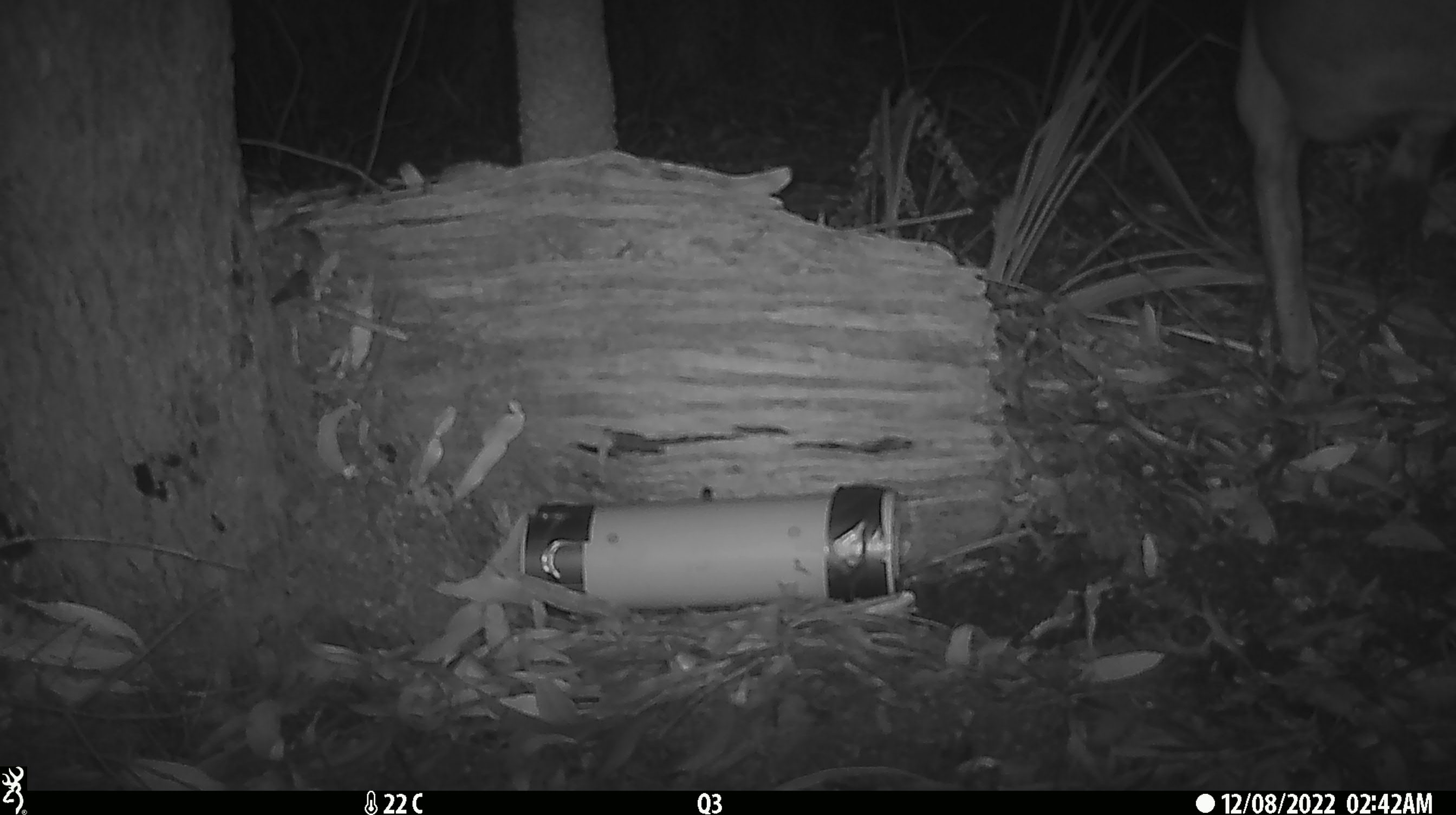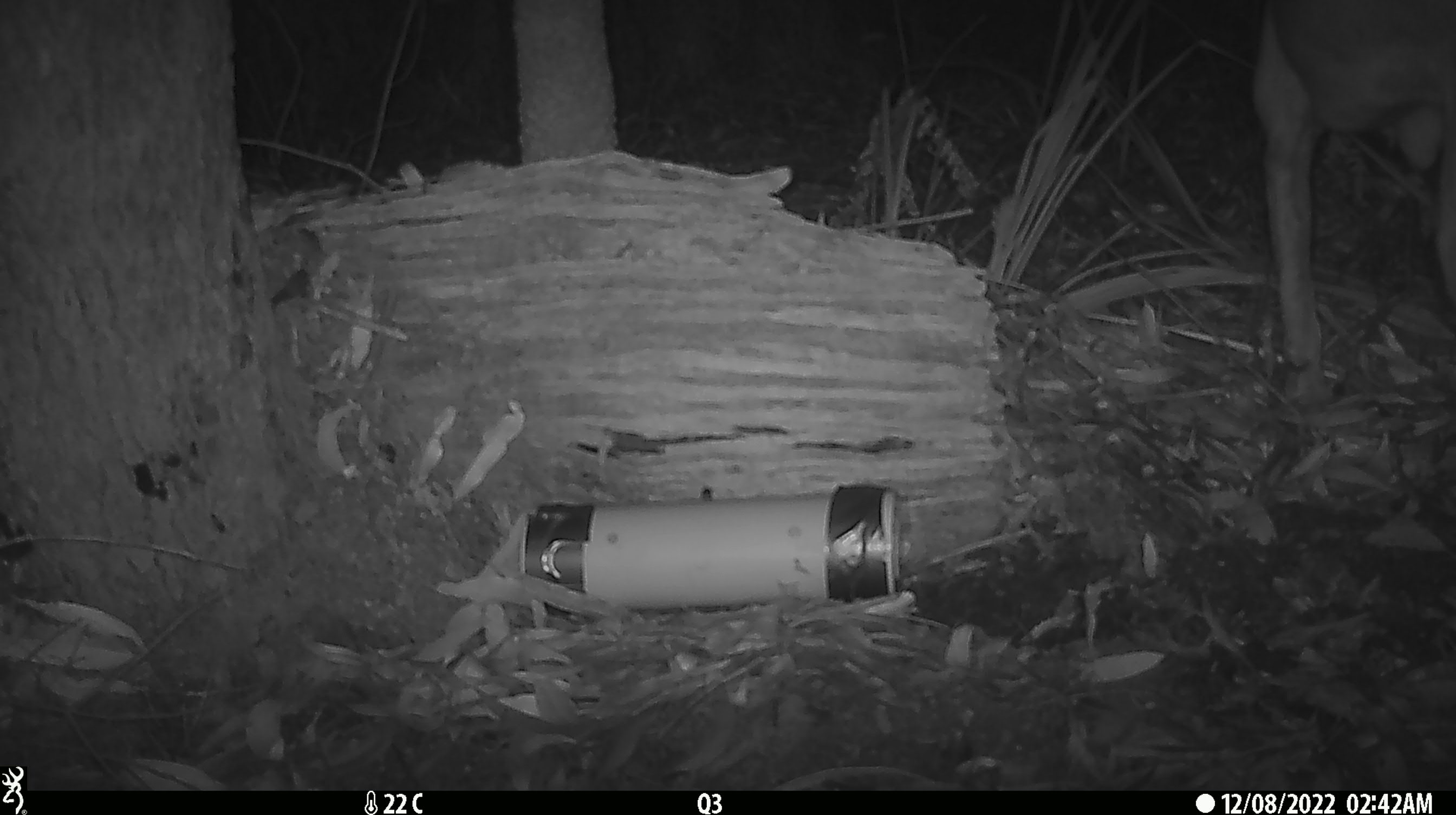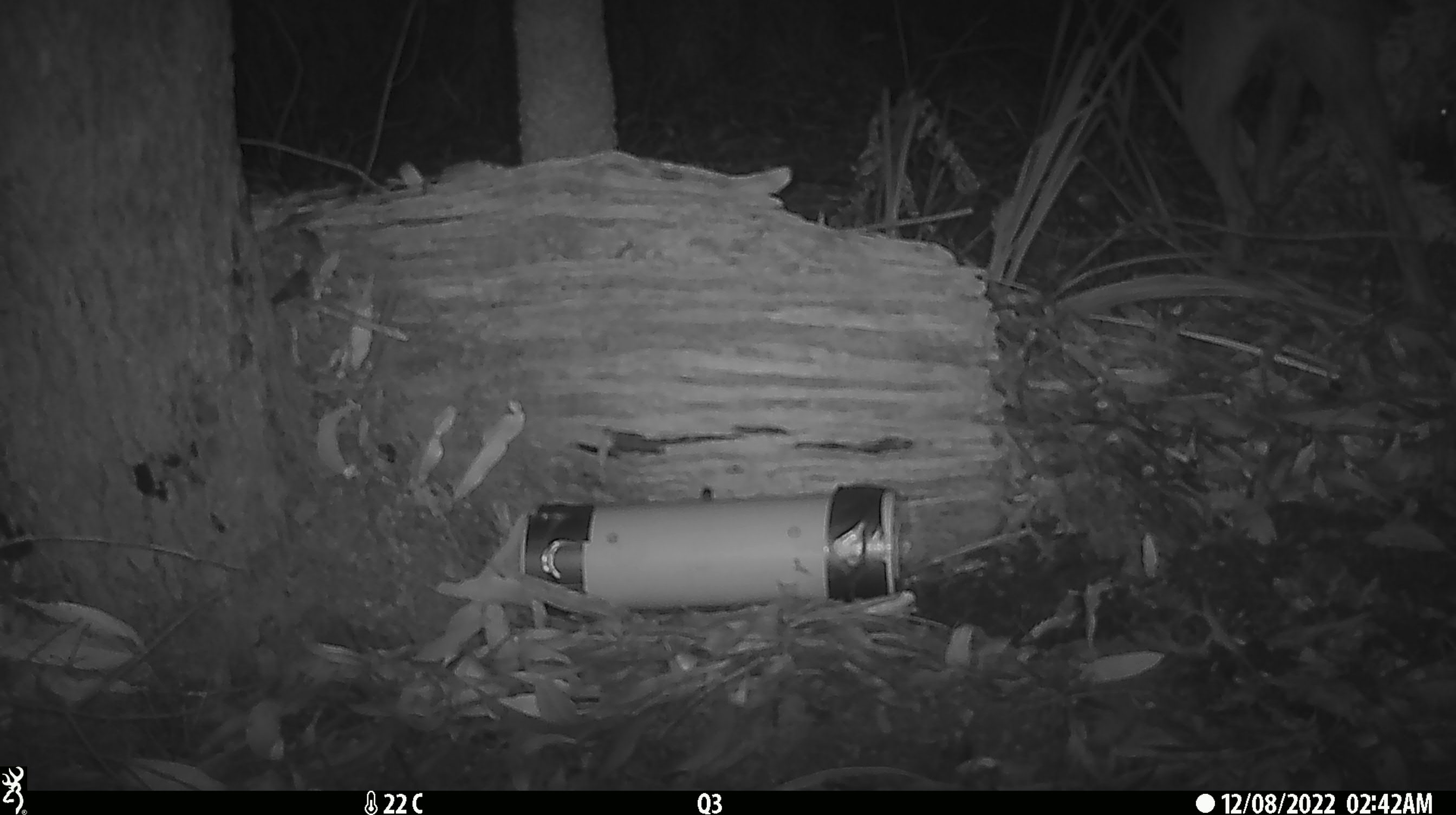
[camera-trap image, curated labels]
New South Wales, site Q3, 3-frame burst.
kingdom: Animalia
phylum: Chordata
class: Mammalia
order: Carnivora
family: Canidae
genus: Canis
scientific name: Canis familiaris dingo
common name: dingo